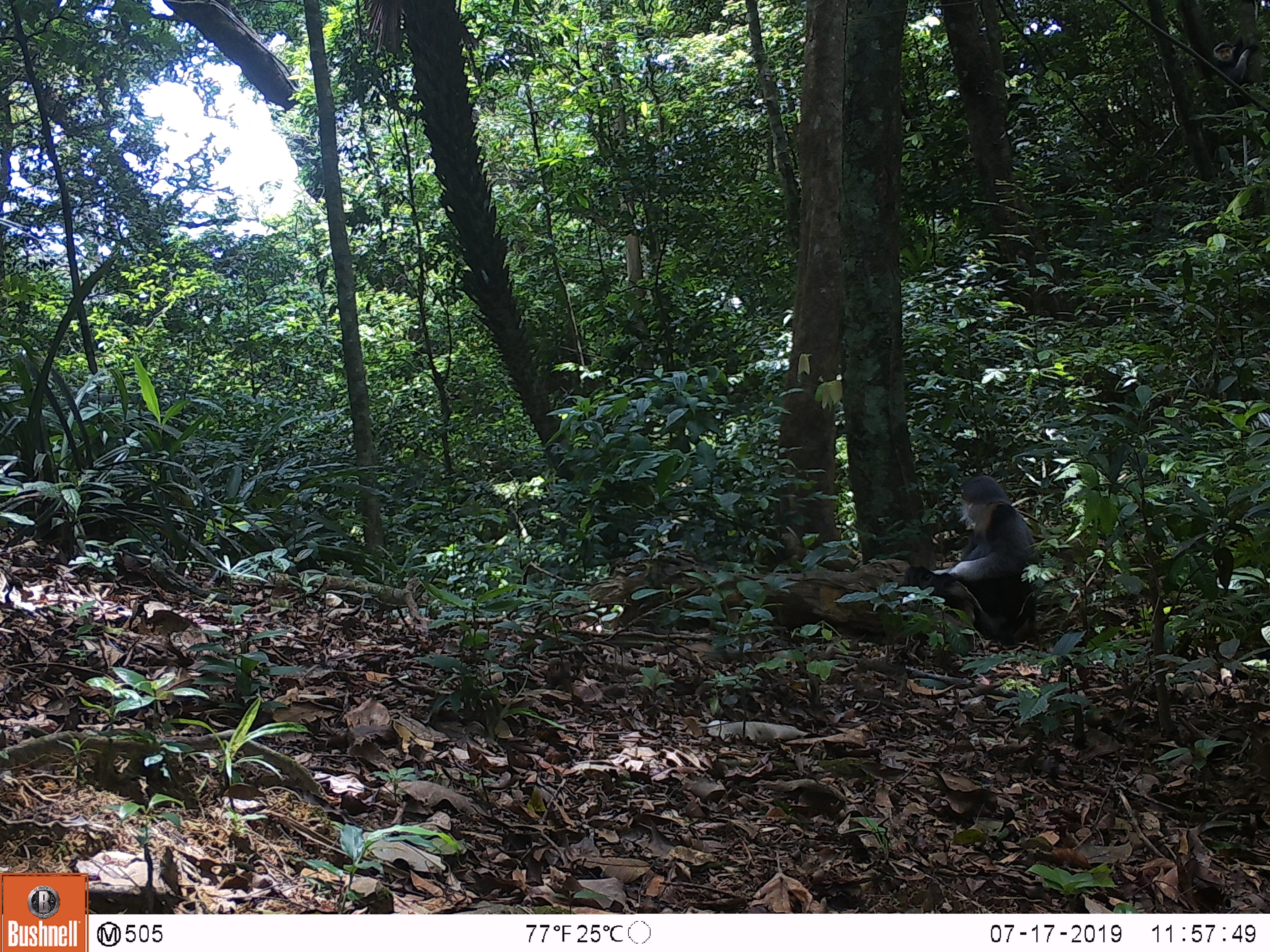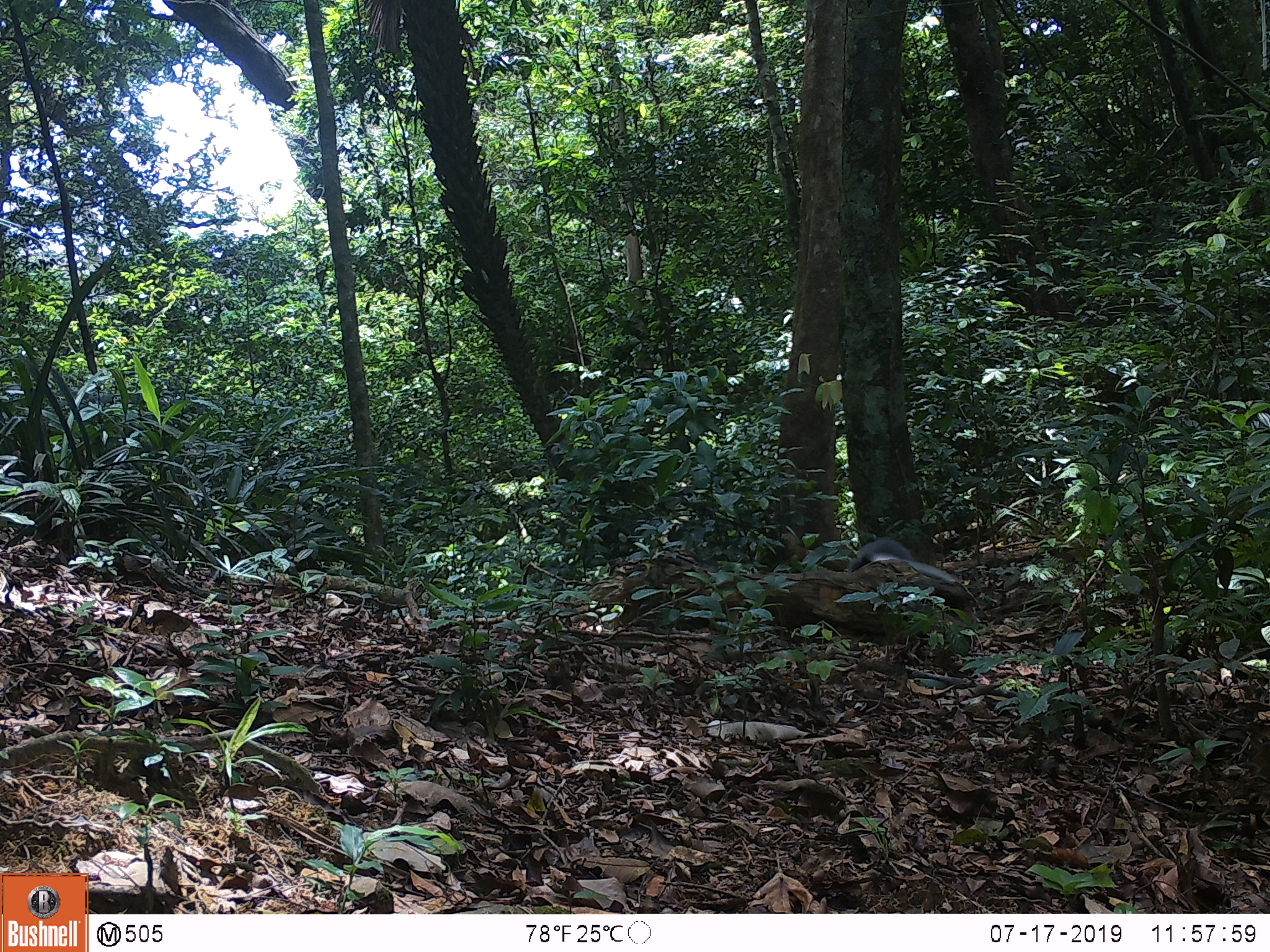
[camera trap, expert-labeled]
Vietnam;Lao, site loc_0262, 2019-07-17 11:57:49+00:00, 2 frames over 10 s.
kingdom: Animalia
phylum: Chordata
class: Mammalia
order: Primates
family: Cercopithecidae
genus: Pygathrix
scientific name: Pygathrix nemaeus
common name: red-shanked douc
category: red shanked douc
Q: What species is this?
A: Red shanked douc (red-shanked douc) (Pygathrix nemaeus).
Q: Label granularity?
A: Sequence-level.